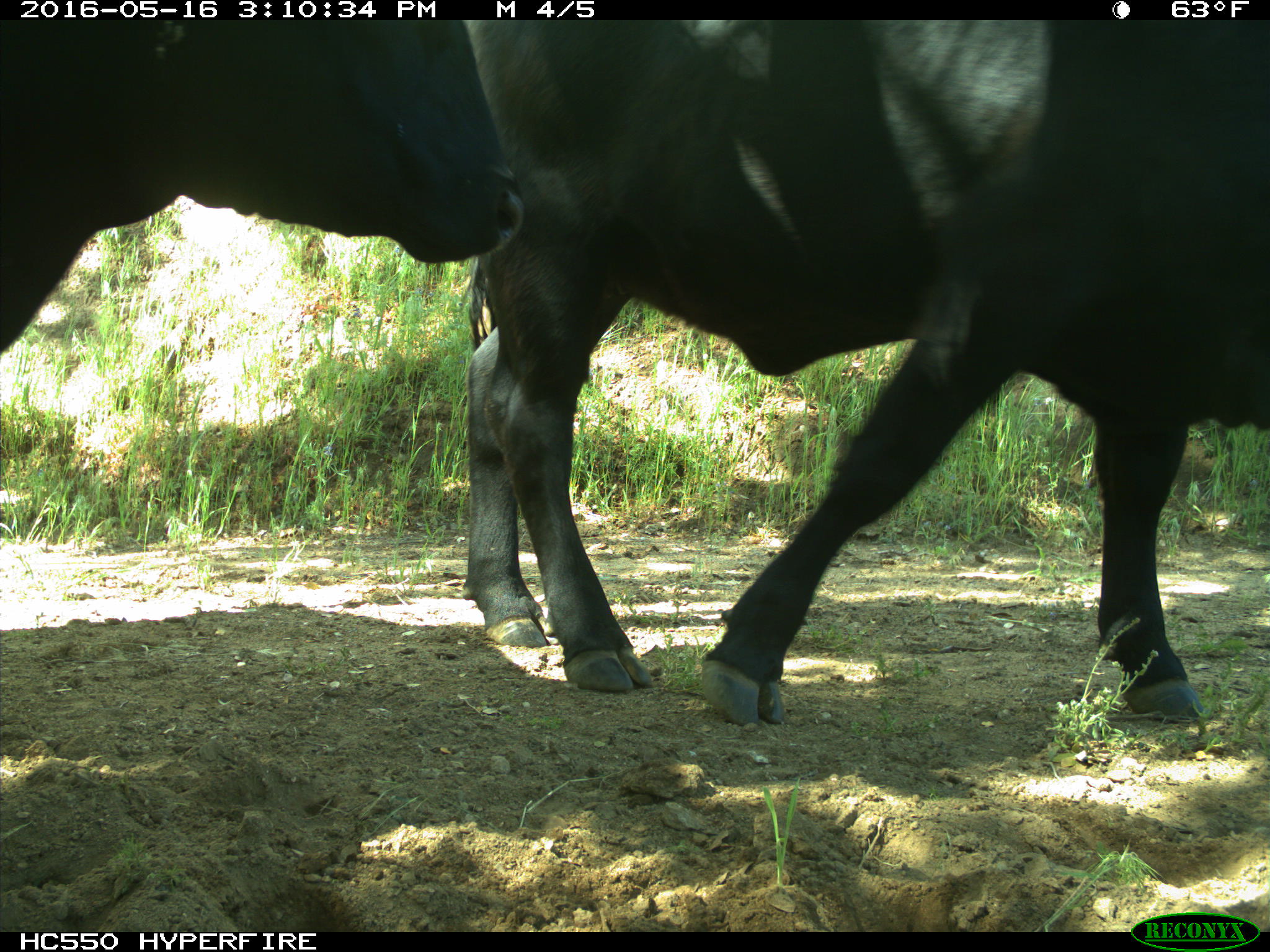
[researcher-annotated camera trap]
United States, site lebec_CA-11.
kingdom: Animalia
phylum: Chordata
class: Mammalia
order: Artiodactyla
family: Bovidae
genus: Bos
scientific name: Bos taurus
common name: domestic cow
Bos taurus (domestic cow).